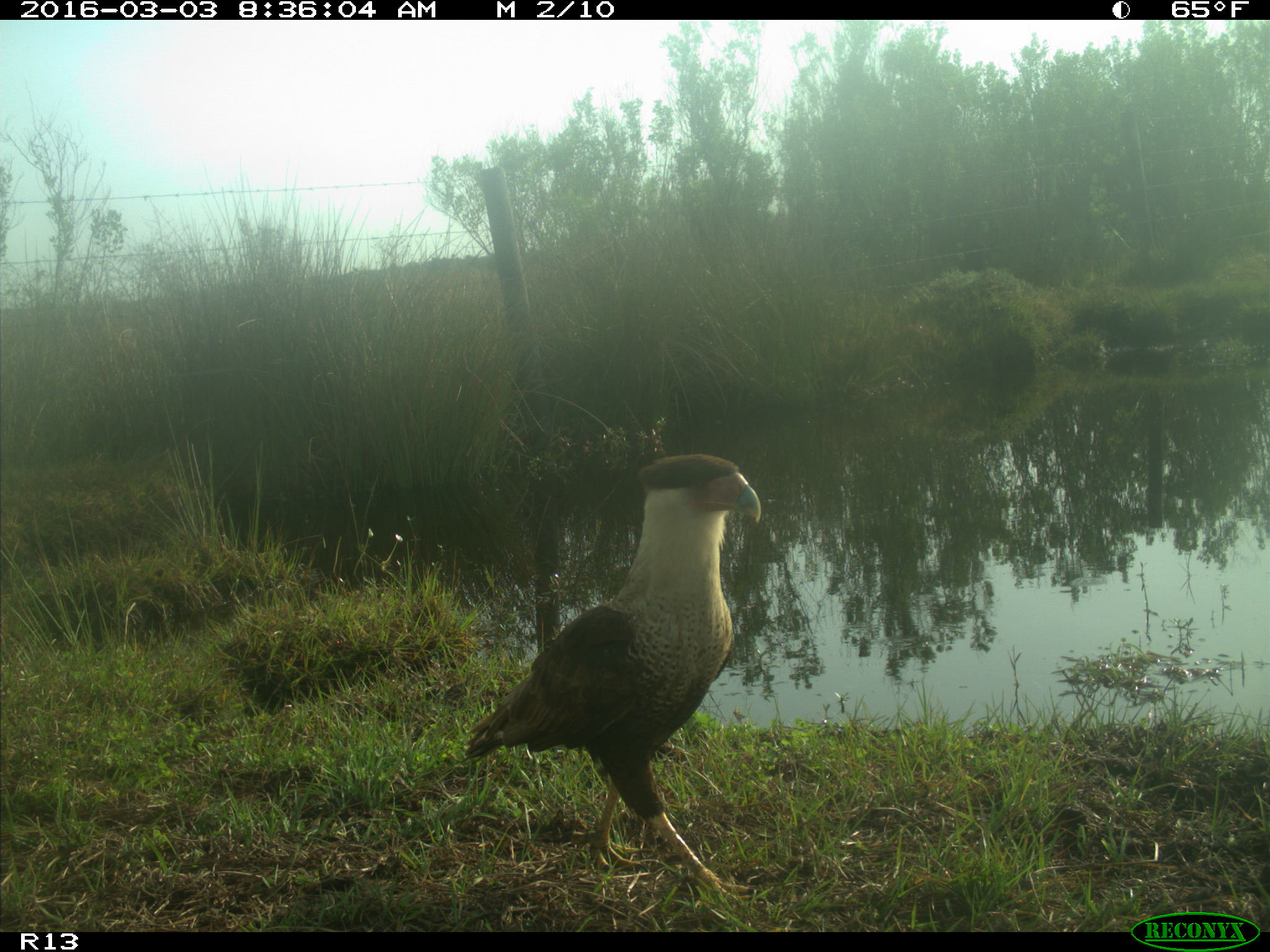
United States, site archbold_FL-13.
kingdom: Animalia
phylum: Chordata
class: Aves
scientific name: Aves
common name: birds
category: unidentified bird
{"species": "unidentified bird (birds) (Aves)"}